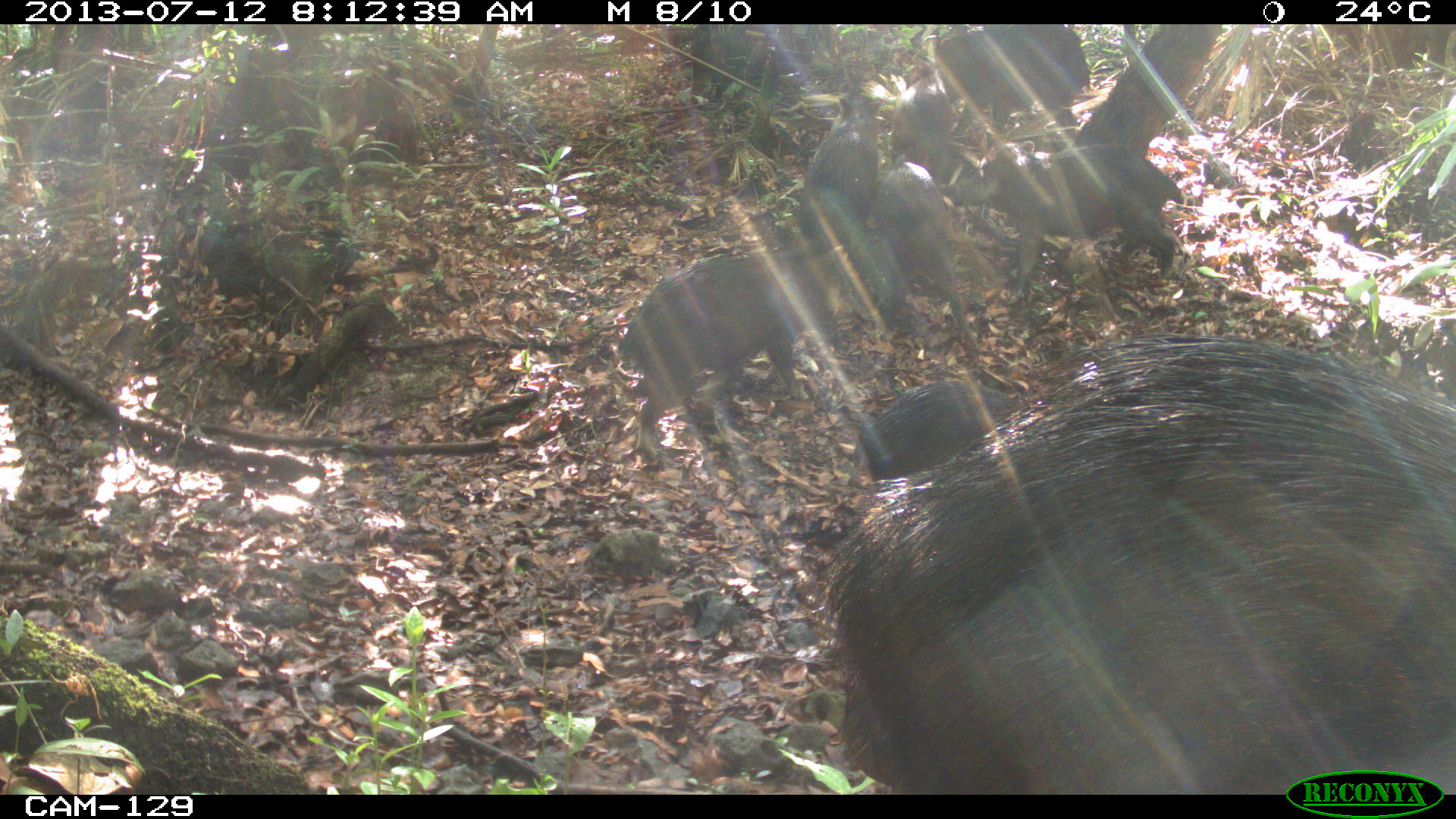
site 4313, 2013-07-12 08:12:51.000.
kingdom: Animalia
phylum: Chordata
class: Mammalia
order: Artiodactyla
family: Tayassuidae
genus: Tayassu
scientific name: Tayassu pecari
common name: white-lipped peccary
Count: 20.